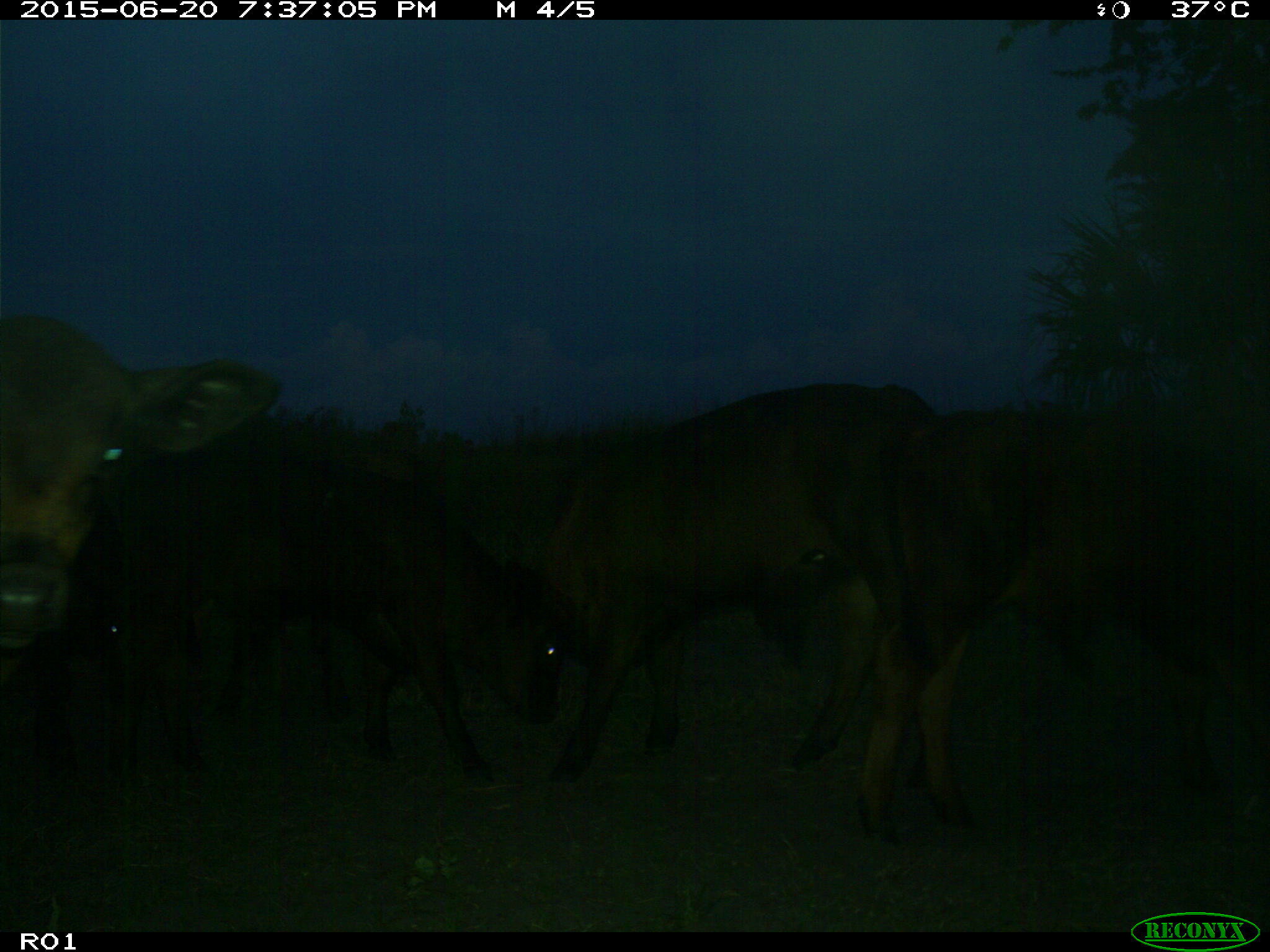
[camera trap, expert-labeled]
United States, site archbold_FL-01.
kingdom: Animalia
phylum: Chordata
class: Mammalia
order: Artiodactyla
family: Bovidae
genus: Bos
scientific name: Bos taurus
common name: domestic cow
Bos taurus (domestic cow).